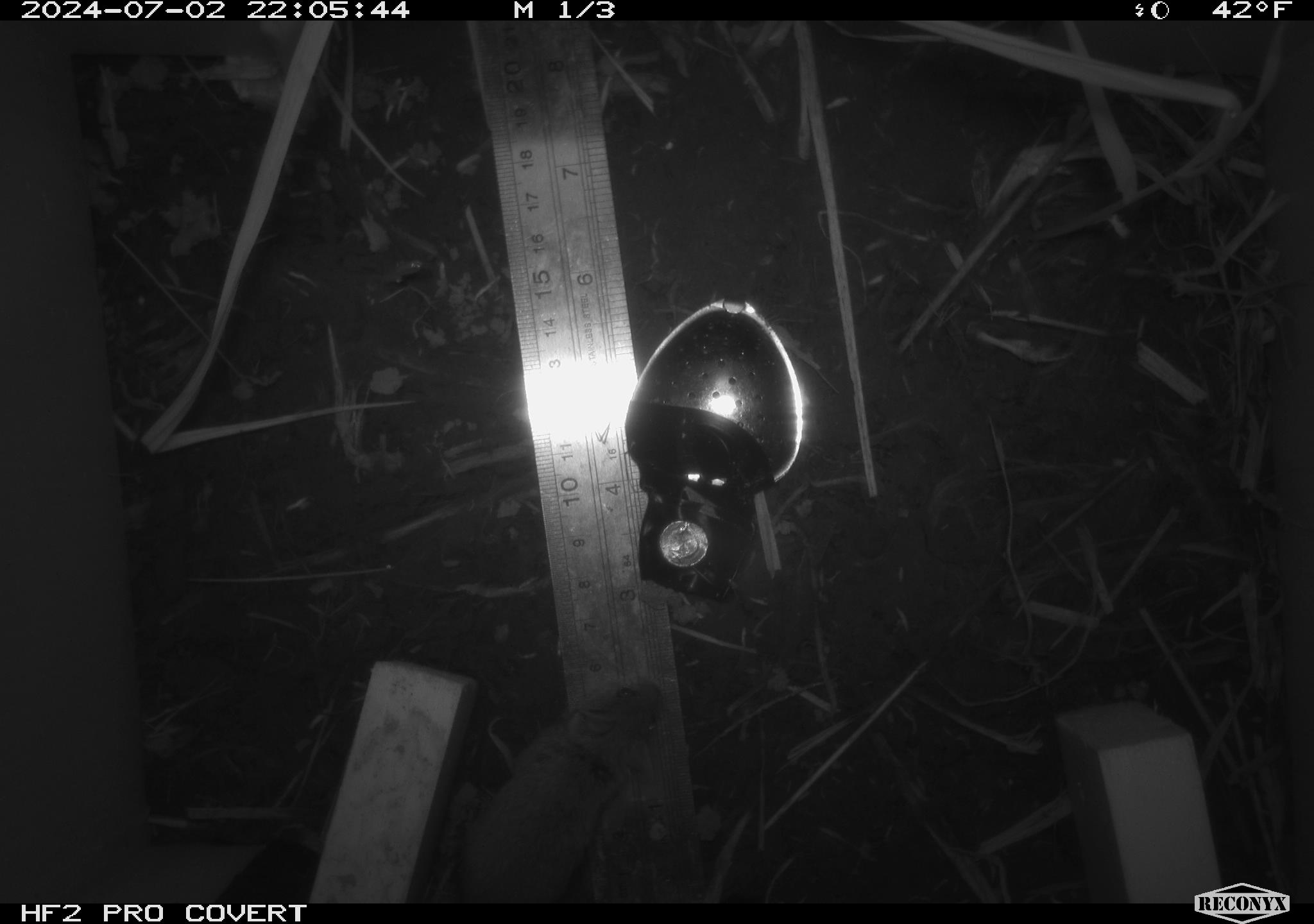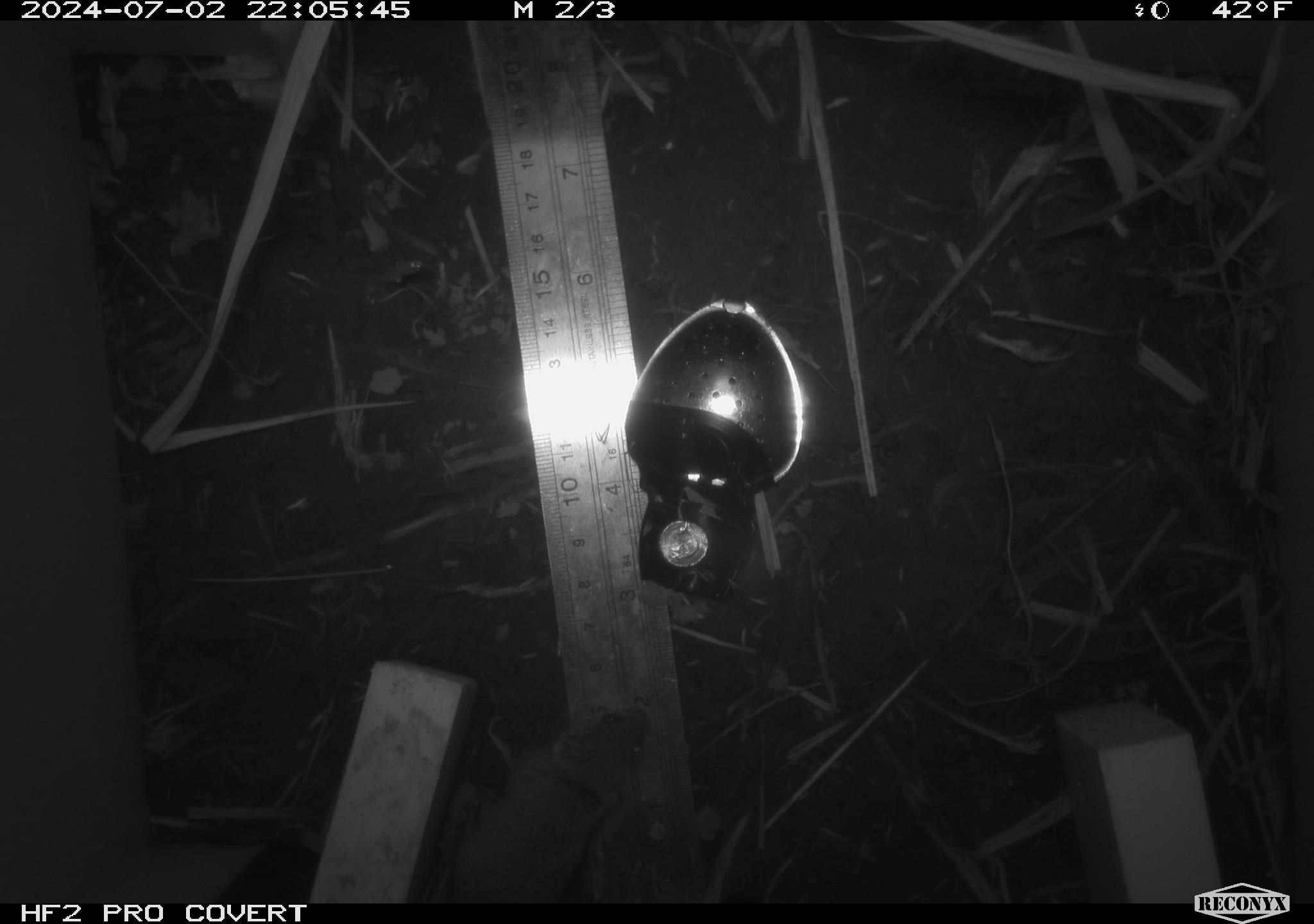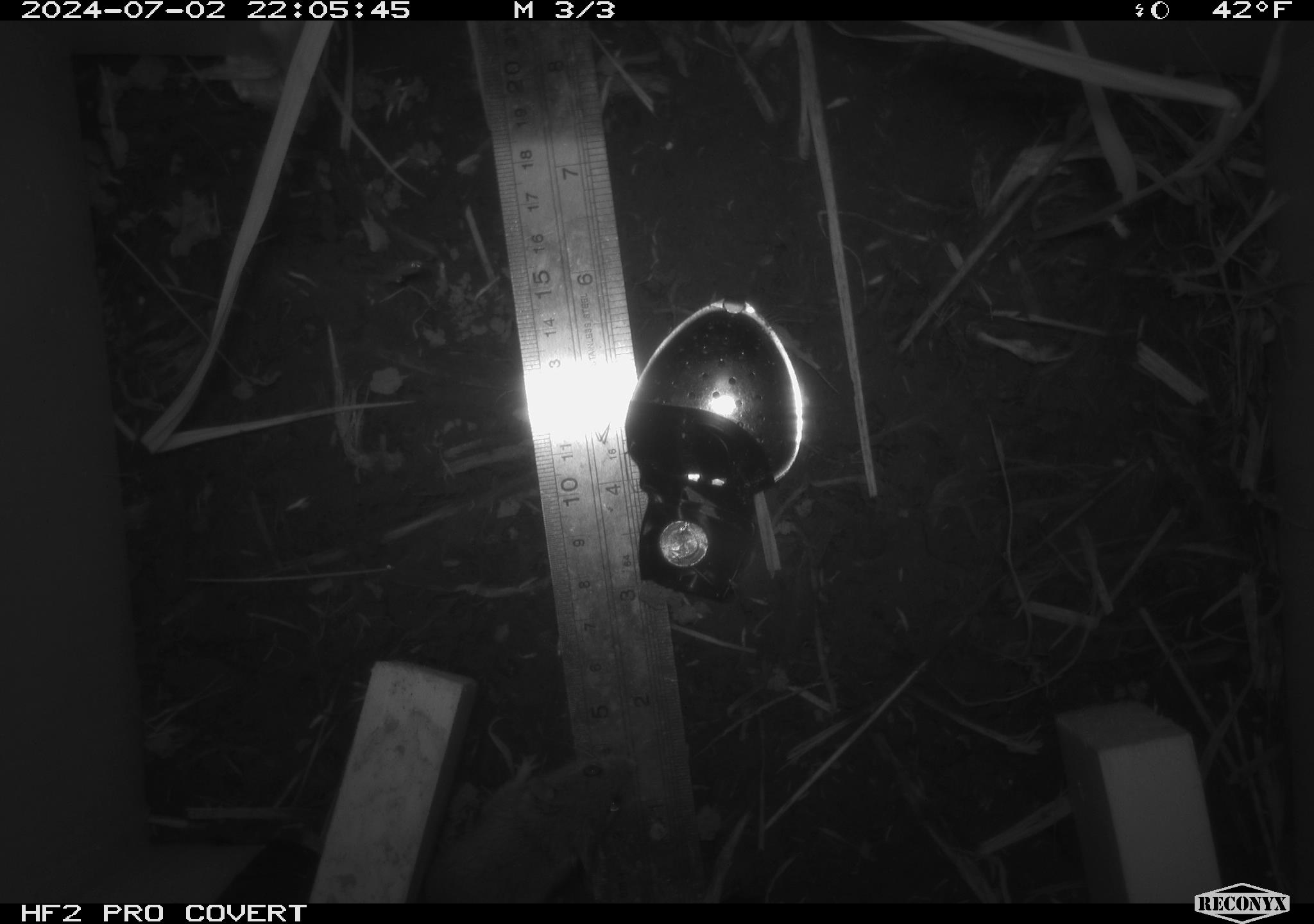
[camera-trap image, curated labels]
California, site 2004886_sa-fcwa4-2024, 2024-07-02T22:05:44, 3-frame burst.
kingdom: Animalia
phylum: Chordata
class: Mammalia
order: Rodentia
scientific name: Rodentia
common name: mouse species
Mouse species (Rodentia).